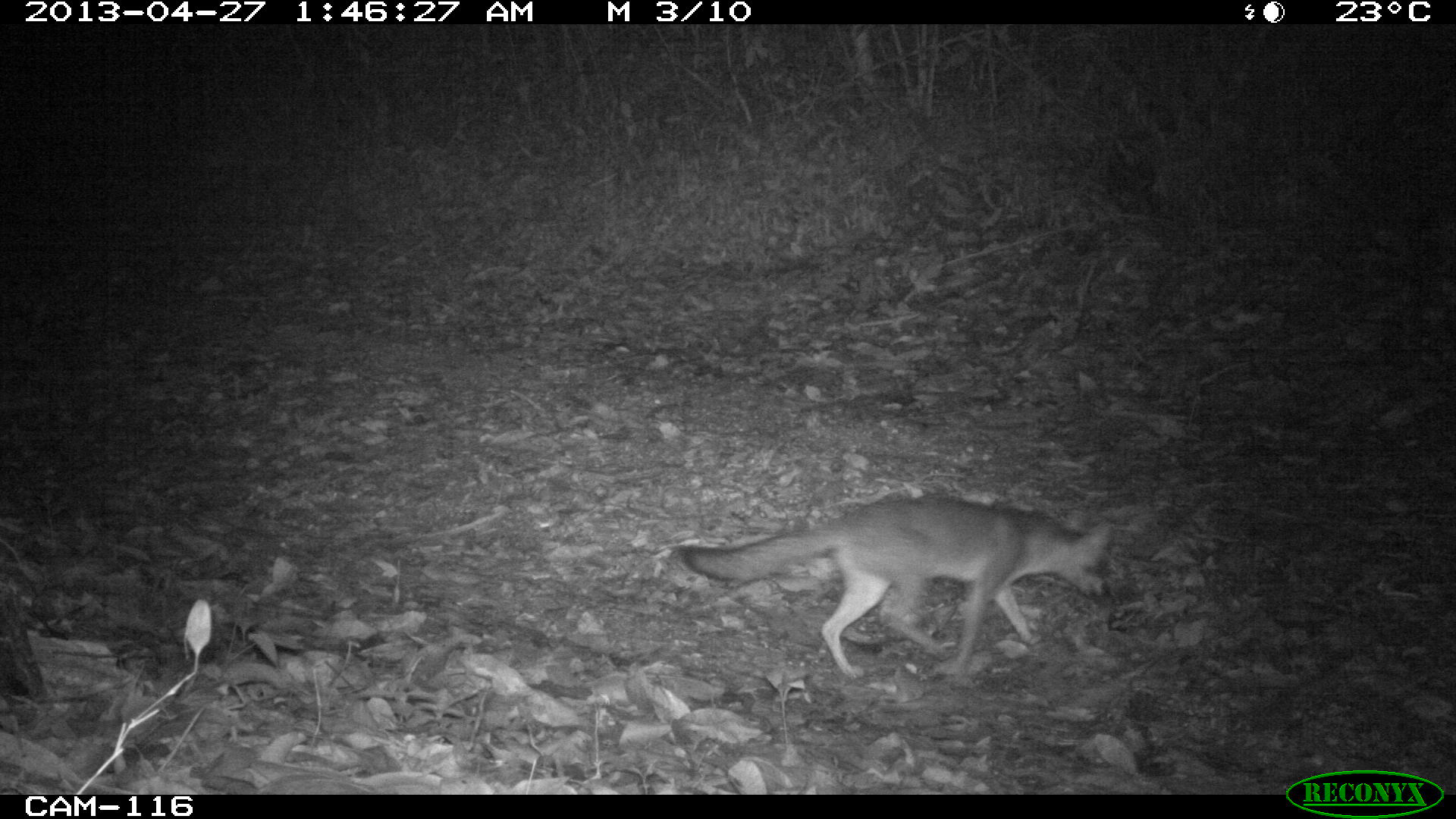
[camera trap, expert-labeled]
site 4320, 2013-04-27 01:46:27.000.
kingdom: Animalia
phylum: Chordata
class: Mammalia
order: Carnivora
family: Canidae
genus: Urocyon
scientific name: Urocyon cinereoargenteus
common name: gray fox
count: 1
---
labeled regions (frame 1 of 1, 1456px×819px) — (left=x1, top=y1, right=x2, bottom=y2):
urocyon cinereoargenteus: (left=672, top=492, right=1120, bottom=686)